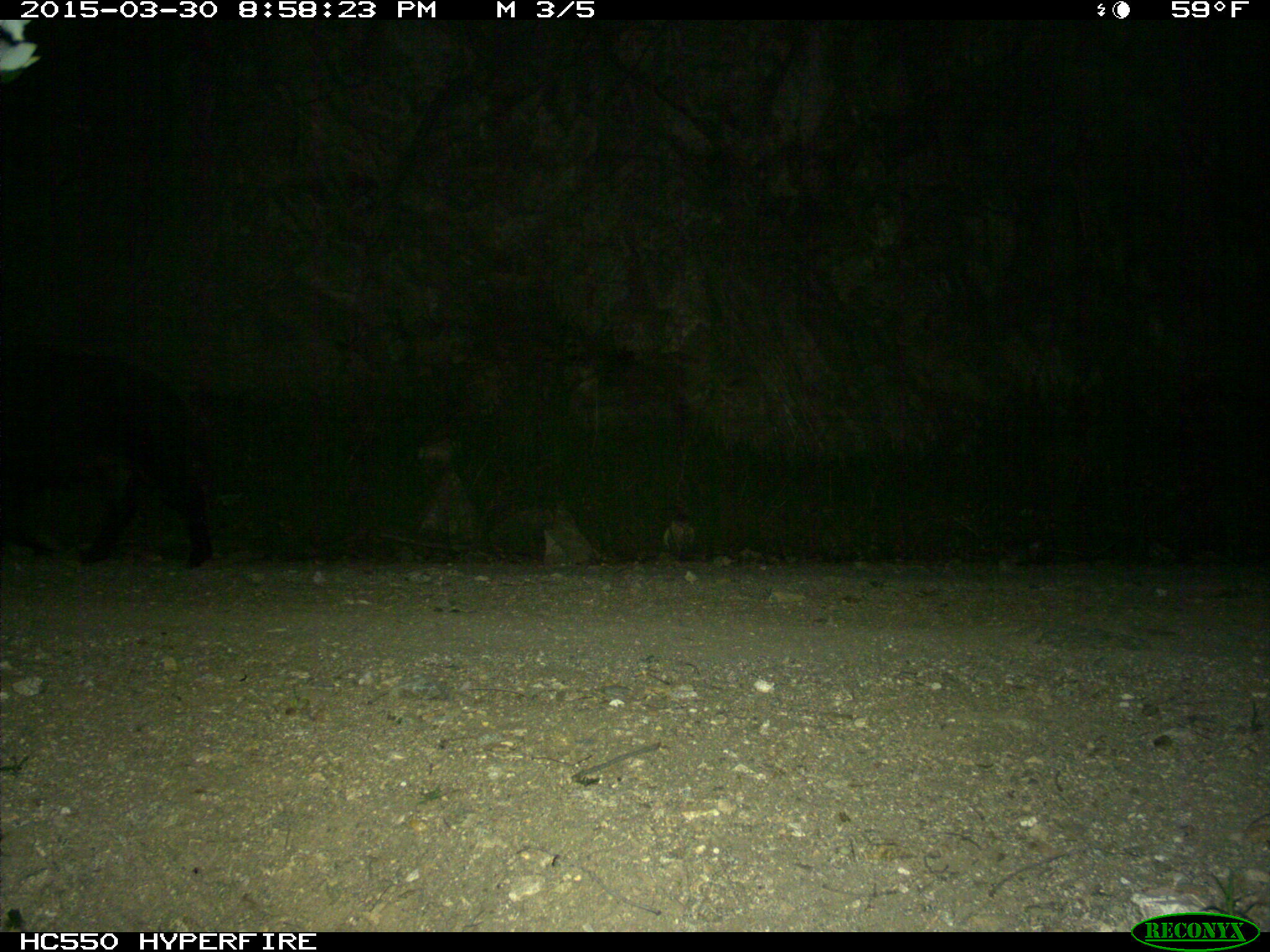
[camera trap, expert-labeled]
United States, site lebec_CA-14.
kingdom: Animalia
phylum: Chordata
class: Mammalia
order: Artiodactyla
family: Suidae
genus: Sus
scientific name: Sus scrofa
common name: wild boar